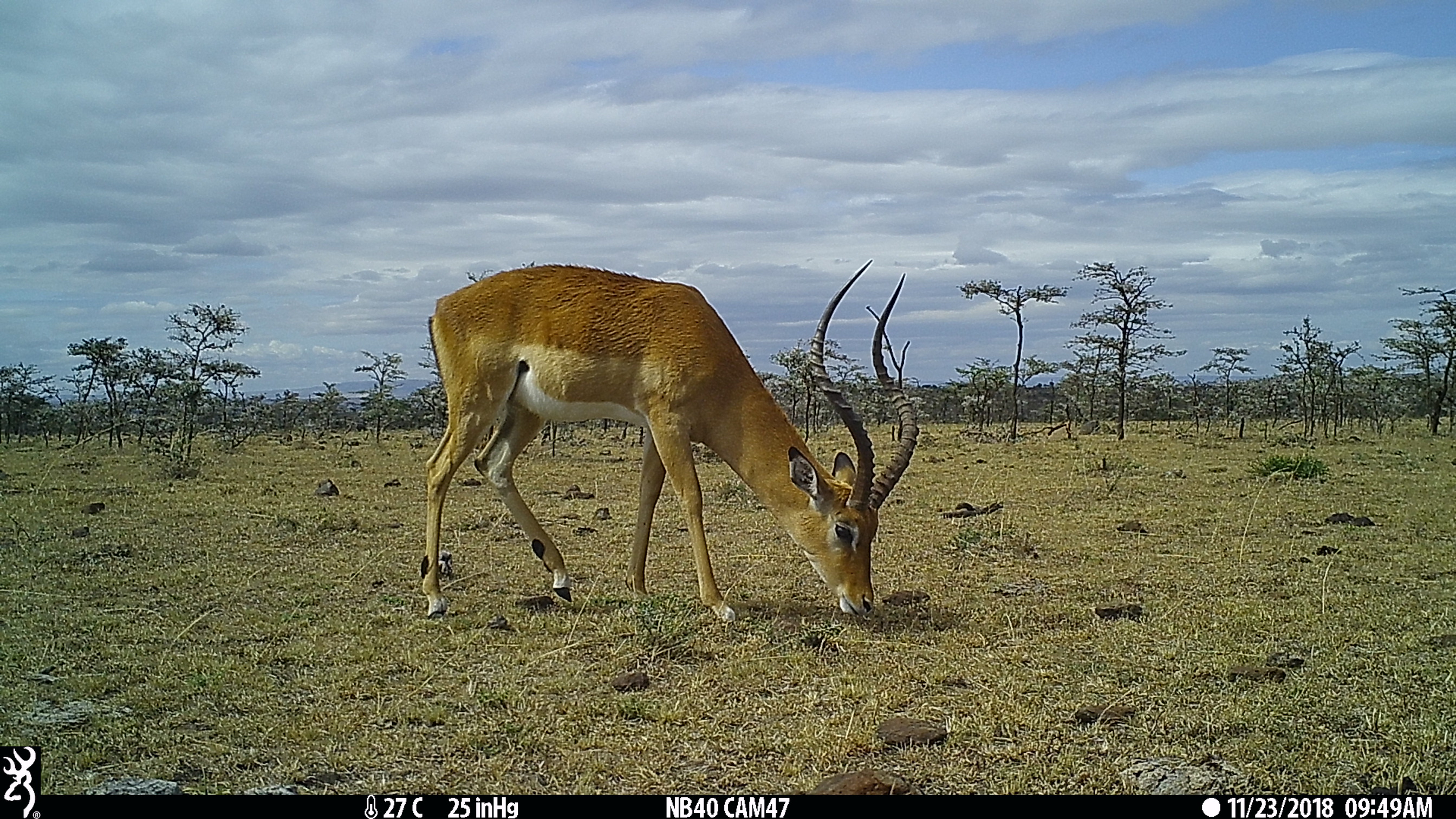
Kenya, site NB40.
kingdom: Animalia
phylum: Chordata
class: Mammalia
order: Artiodactyla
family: Bovidae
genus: Aepyceros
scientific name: Aepyceros melampus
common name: impala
Impala (Aepyceros melampus).